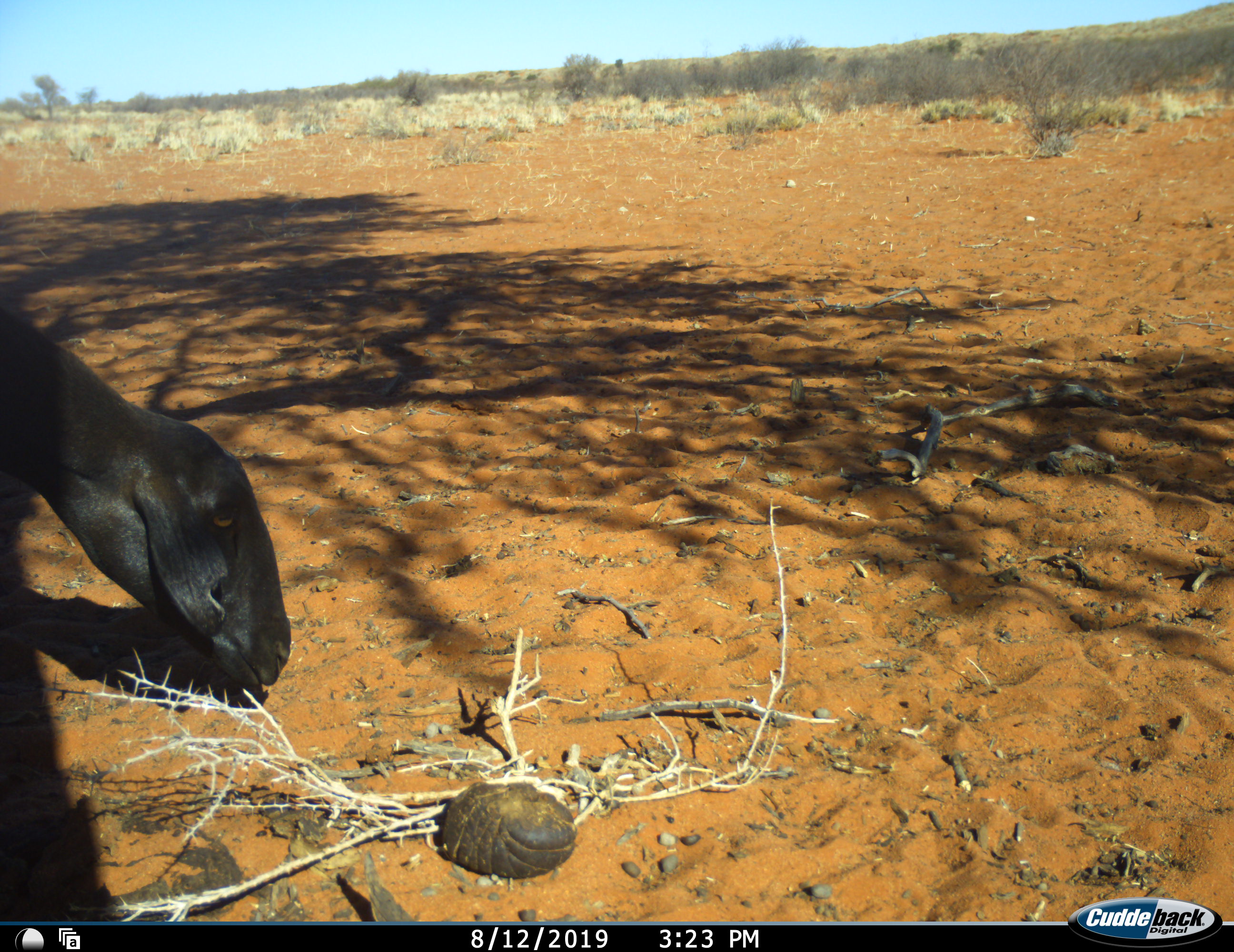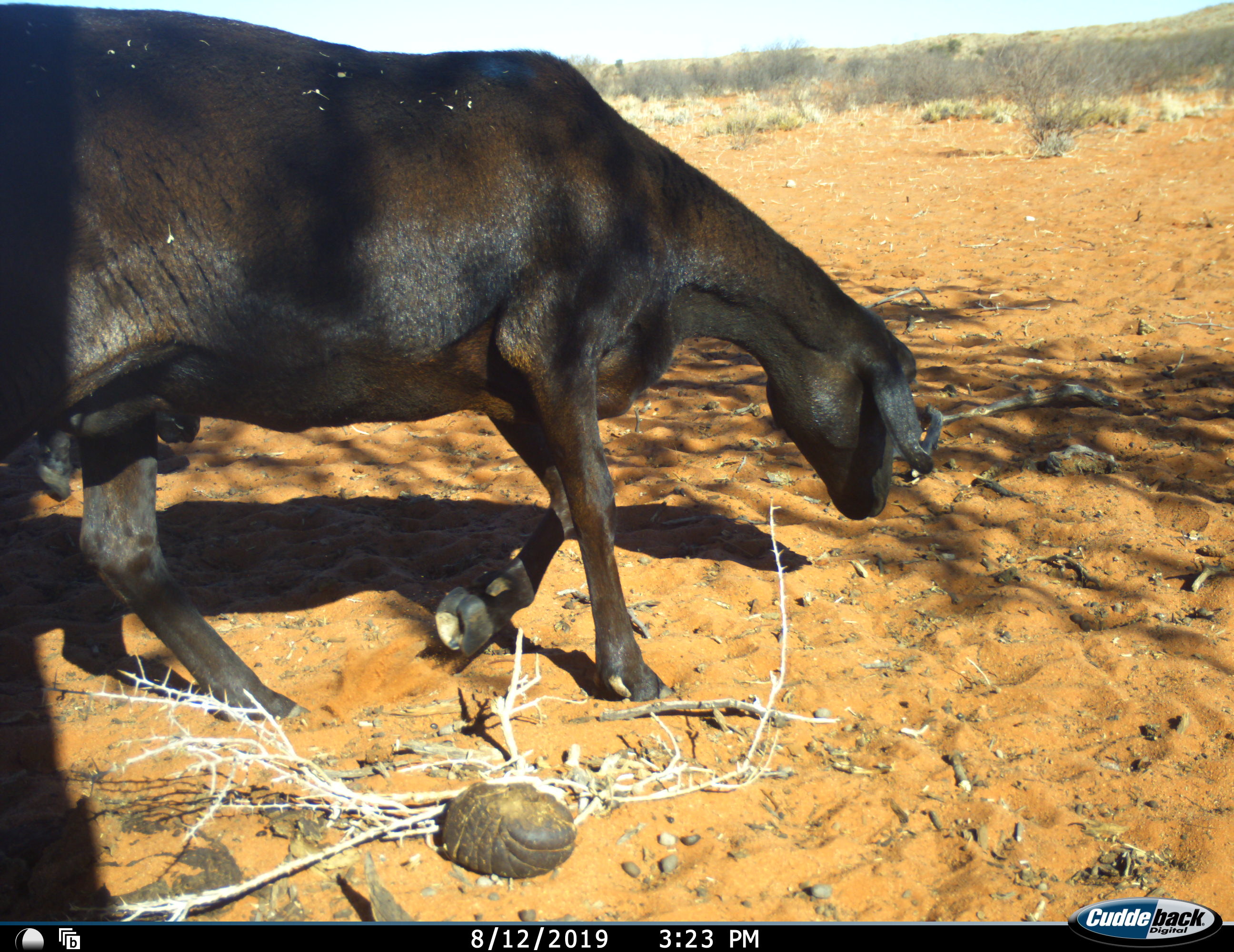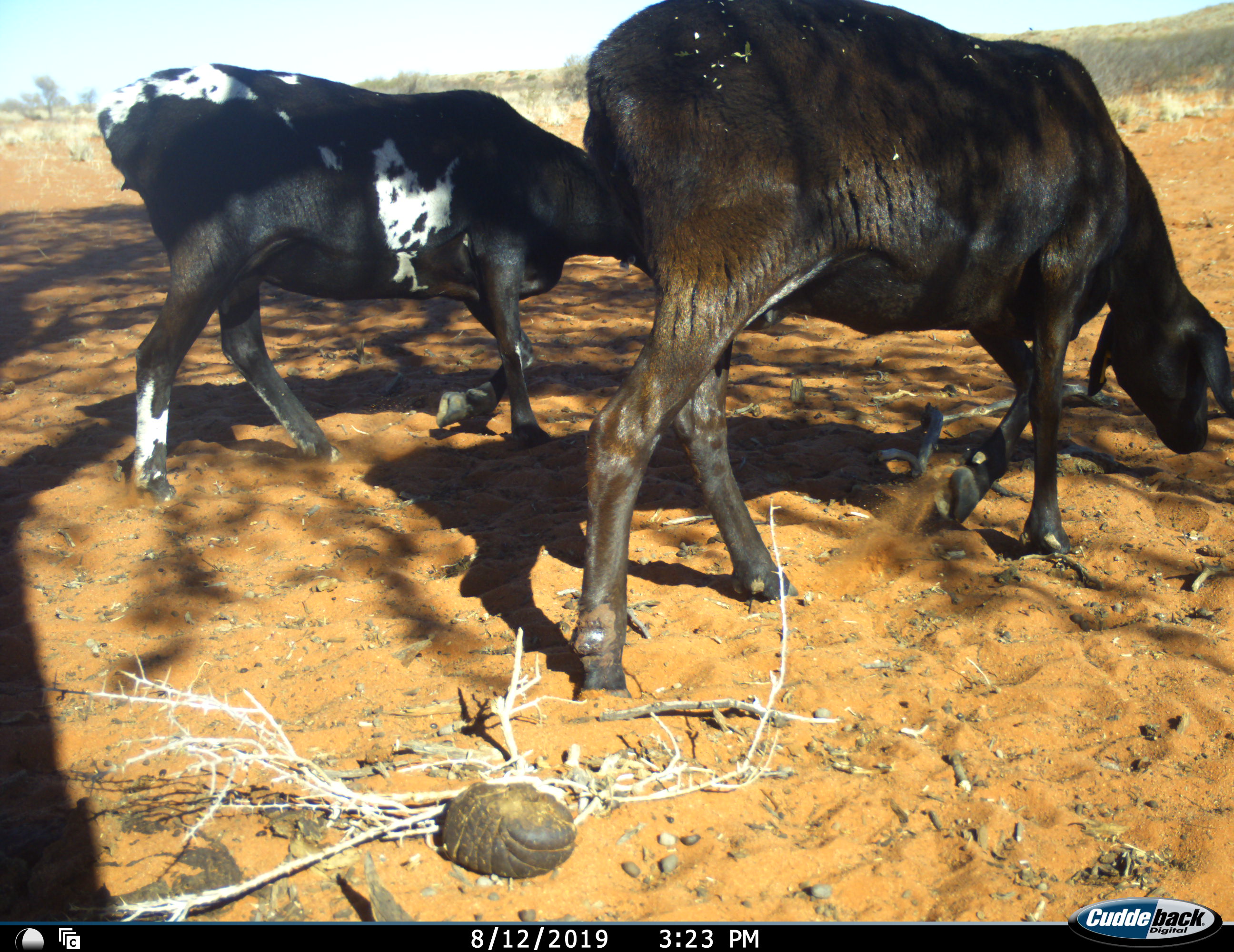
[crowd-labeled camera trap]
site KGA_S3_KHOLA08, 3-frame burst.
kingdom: Animalia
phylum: Chordata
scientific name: Vertebrata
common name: domestic animal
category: domesticanimal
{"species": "domesticanimal (domestic animal) (Vertebrata)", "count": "2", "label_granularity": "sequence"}